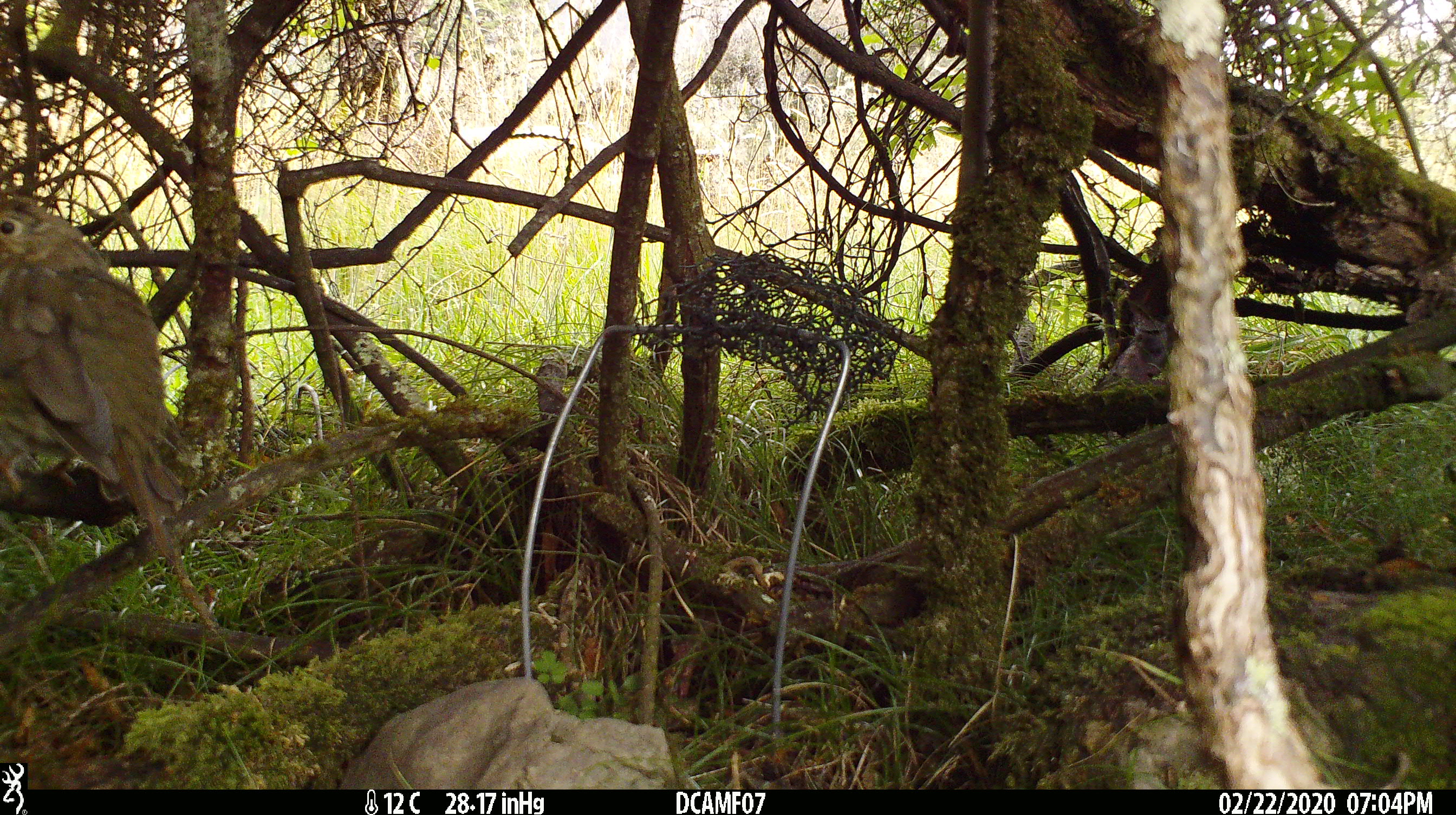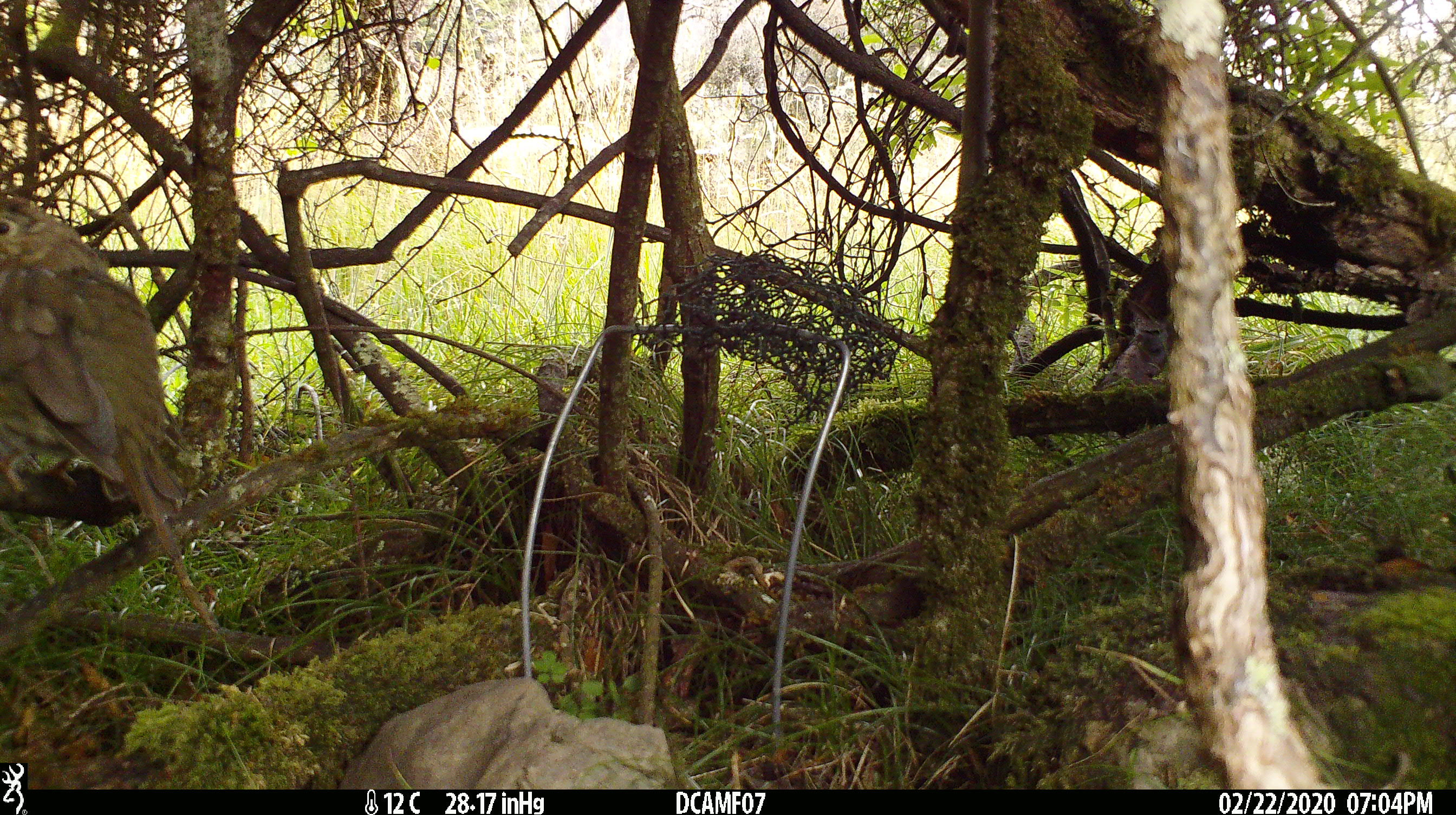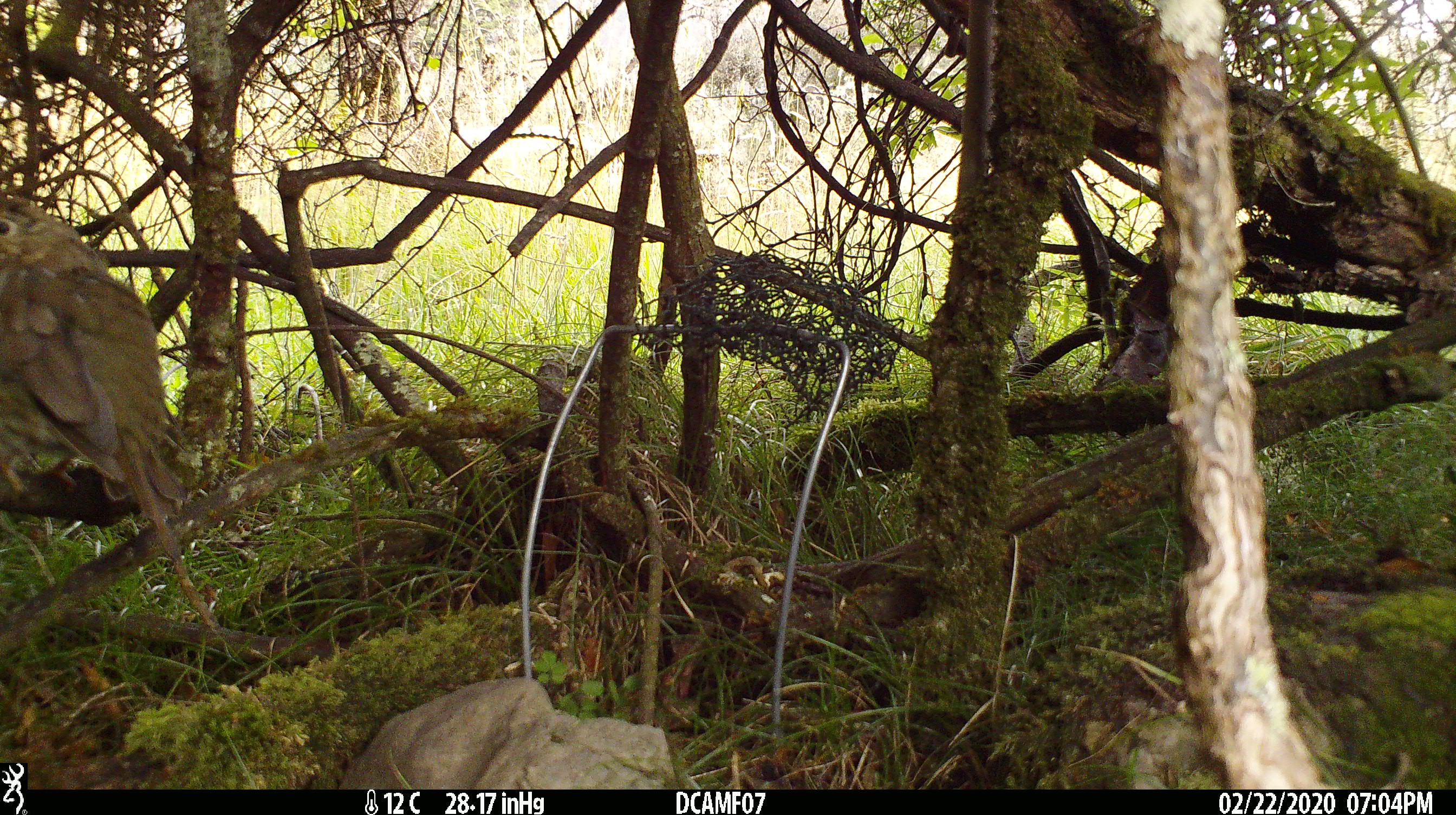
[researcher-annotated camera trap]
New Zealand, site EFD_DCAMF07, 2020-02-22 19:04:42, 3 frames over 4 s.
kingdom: Animalia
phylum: Chordata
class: Aves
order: Passeriformes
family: Turdidae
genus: Turdus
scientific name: Turdus philomelos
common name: song thrush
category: thrush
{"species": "thrush (song thrush) (Turdus philomelos)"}